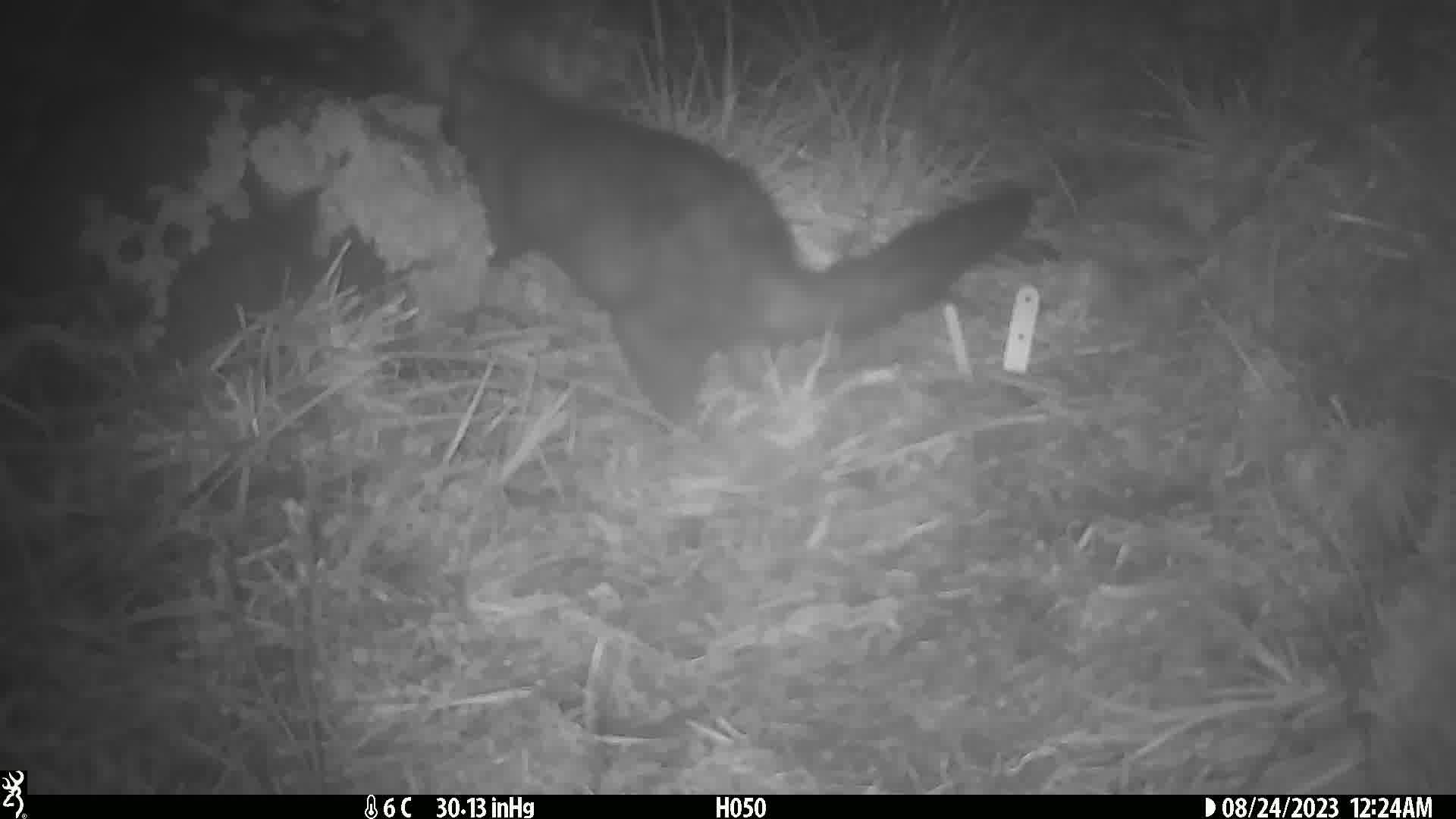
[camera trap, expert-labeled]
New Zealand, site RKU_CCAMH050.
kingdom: Animalia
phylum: Chordata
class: Mammalia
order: Diprotodontia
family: Phalangeridae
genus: Trichosurus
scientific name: Trichosurus vulpecula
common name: common brushtail possum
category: possum